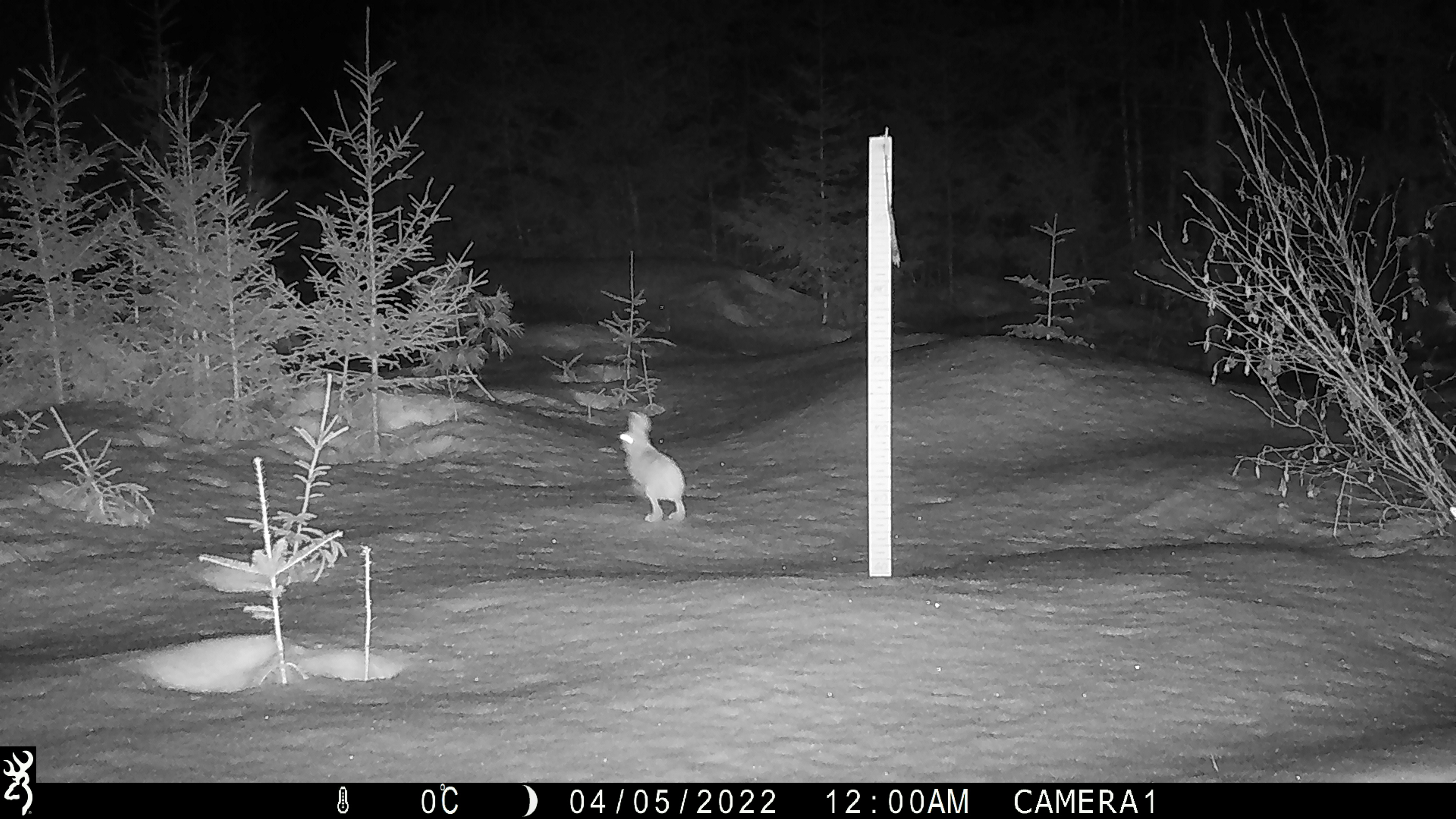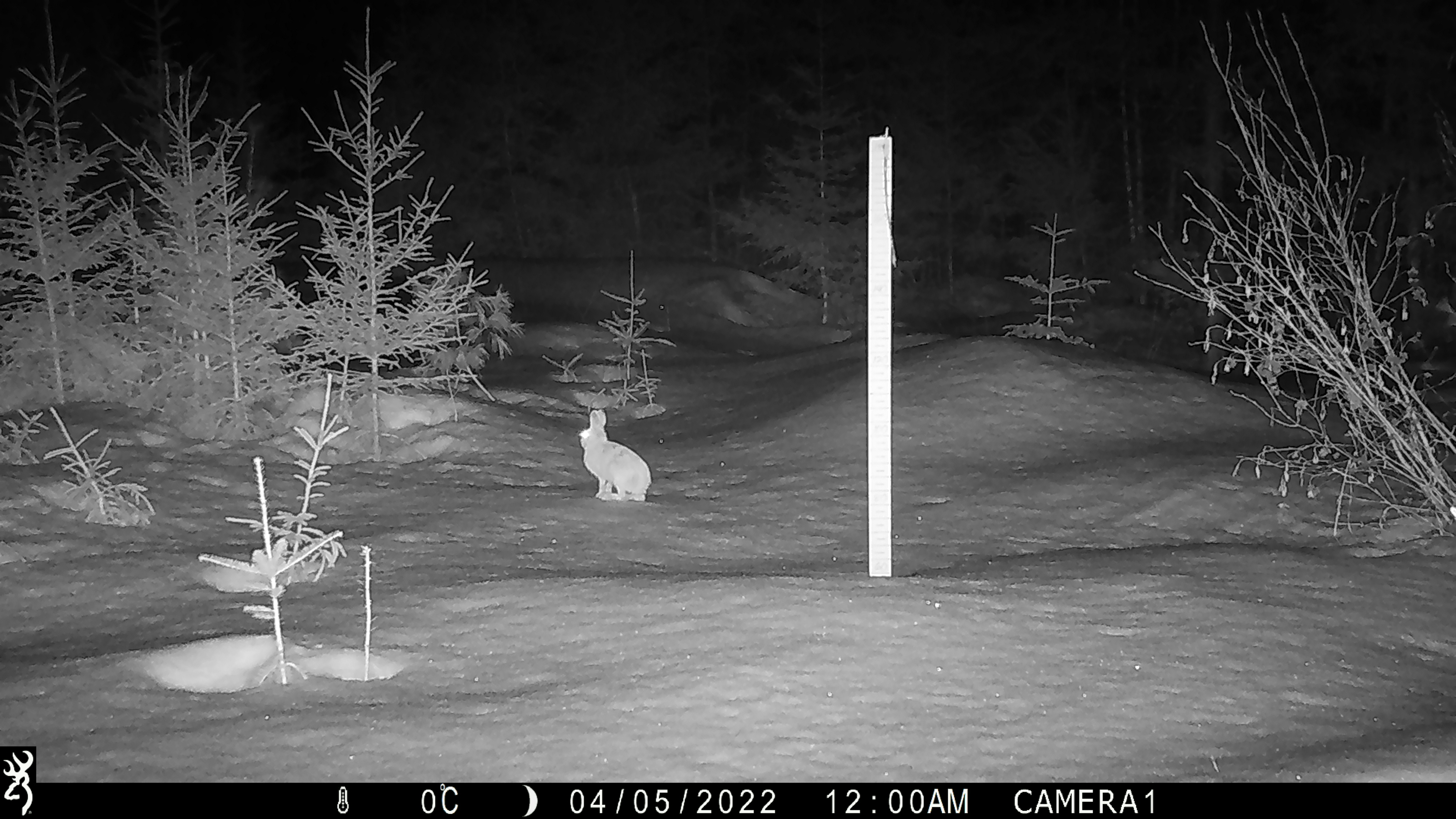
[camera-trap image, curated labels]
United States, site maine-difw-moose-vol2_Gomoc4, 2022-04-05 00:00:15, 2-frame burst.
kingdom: Animalia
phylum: Chordata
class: Mammalia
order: Lagomorpha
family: Leporidae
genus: Lepus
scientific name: Lepus americanus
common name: snowshoe hare